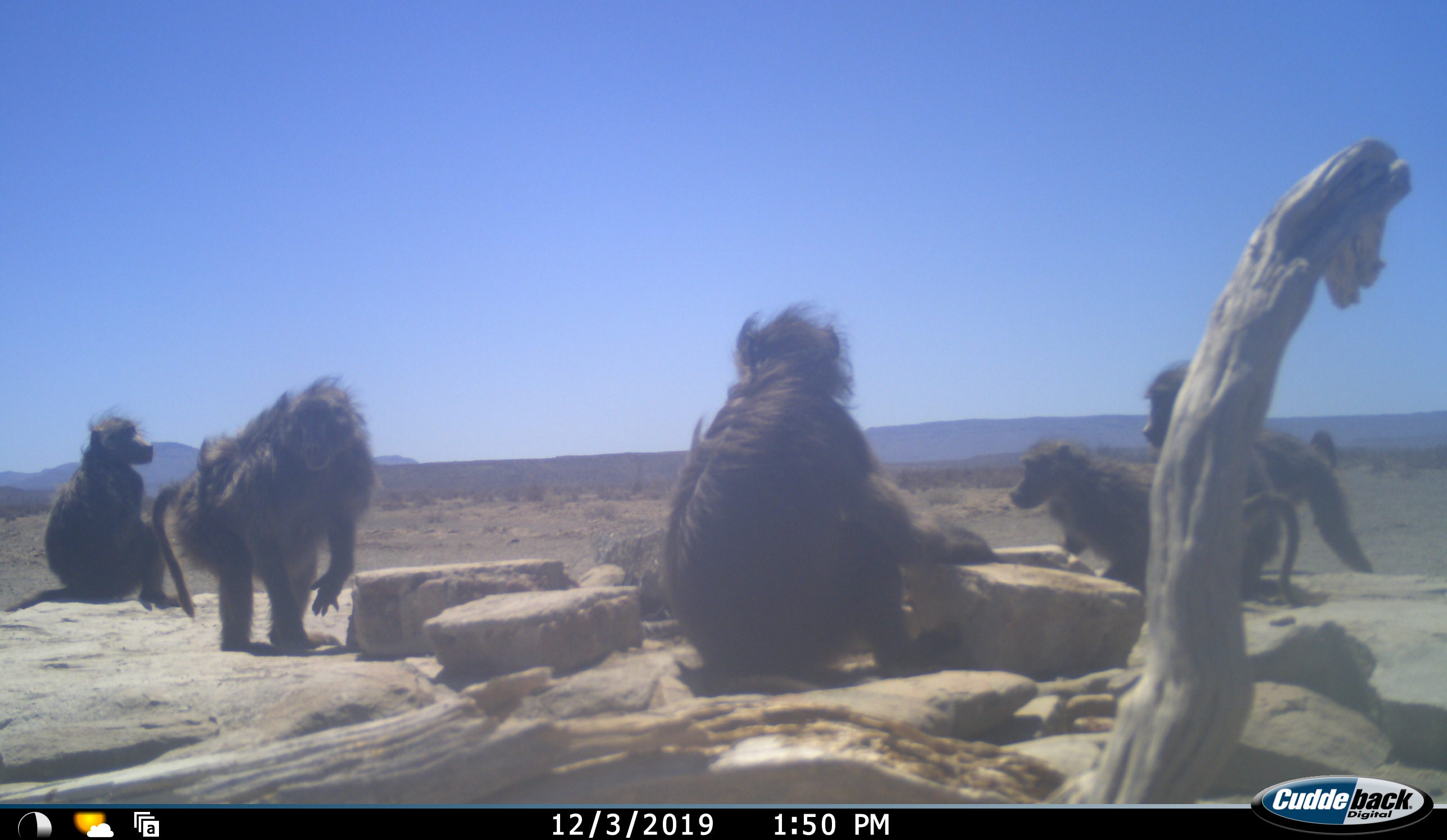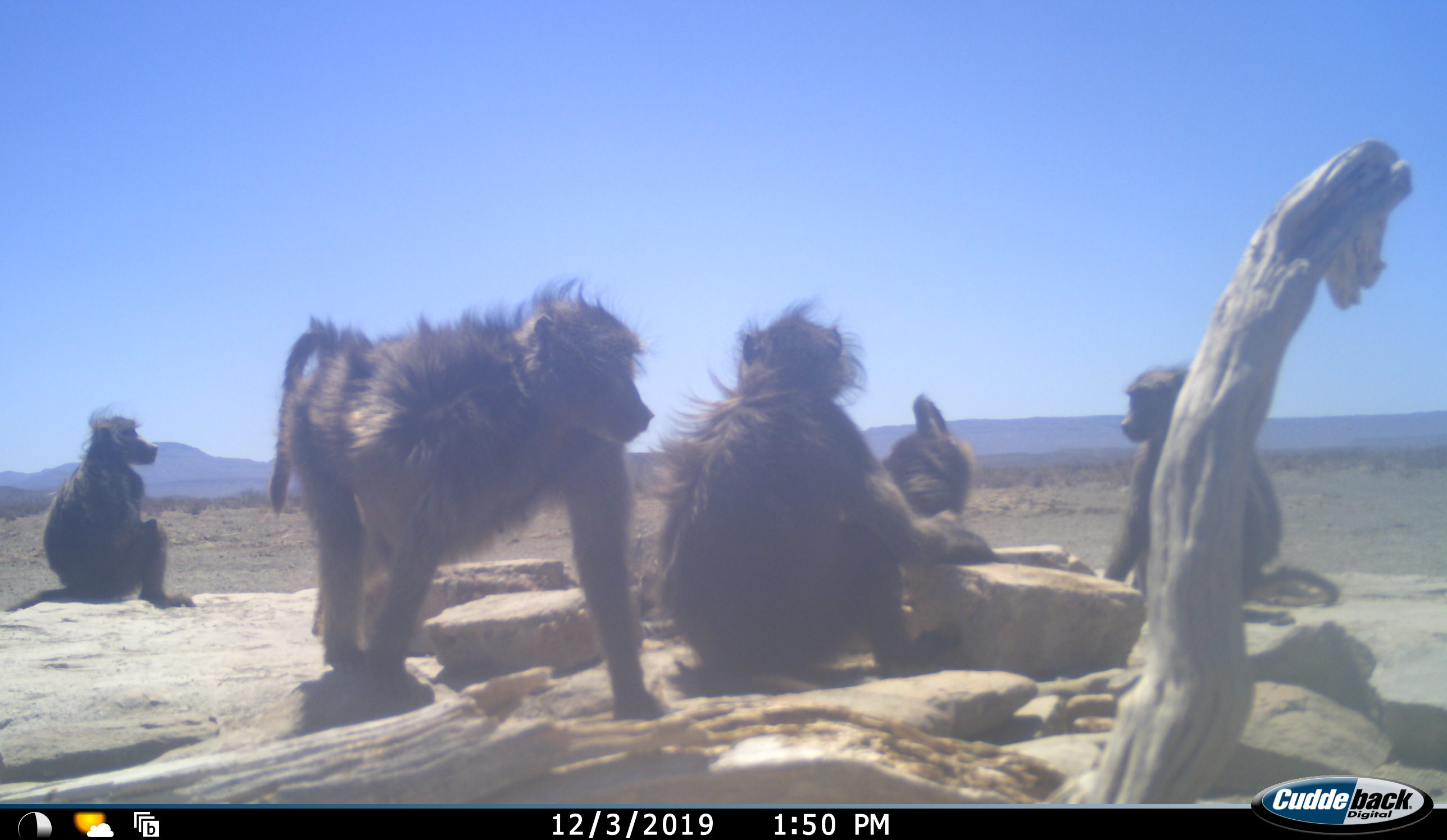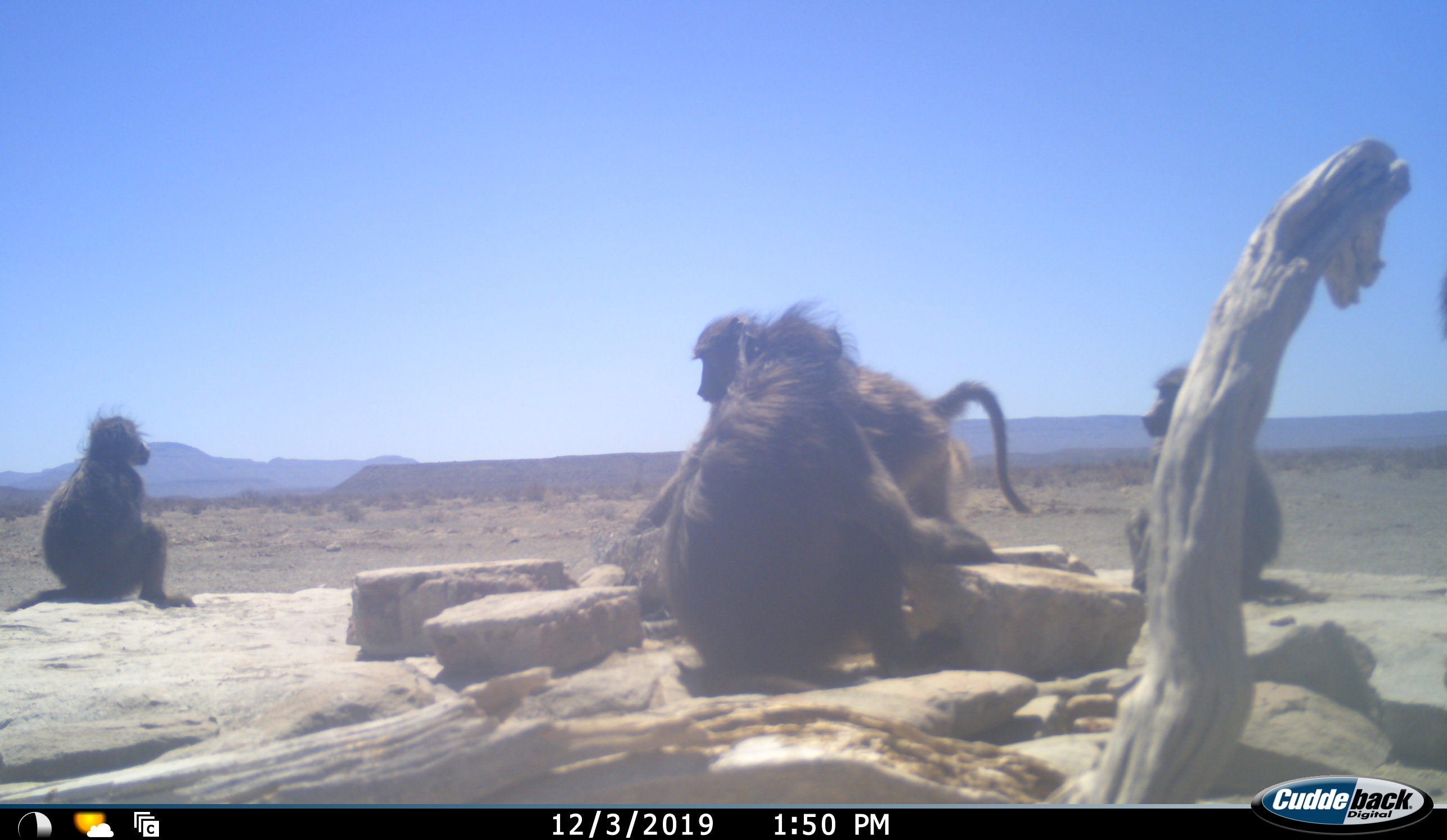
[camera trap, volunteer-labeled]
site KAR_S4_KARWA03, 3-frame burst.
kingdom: Animalia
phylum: Chordata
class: Mammalia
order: Primates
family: Cercopithecidae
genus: Papio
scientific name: Papio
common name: baboon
Baboon (Papio), count 5. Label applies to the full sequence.